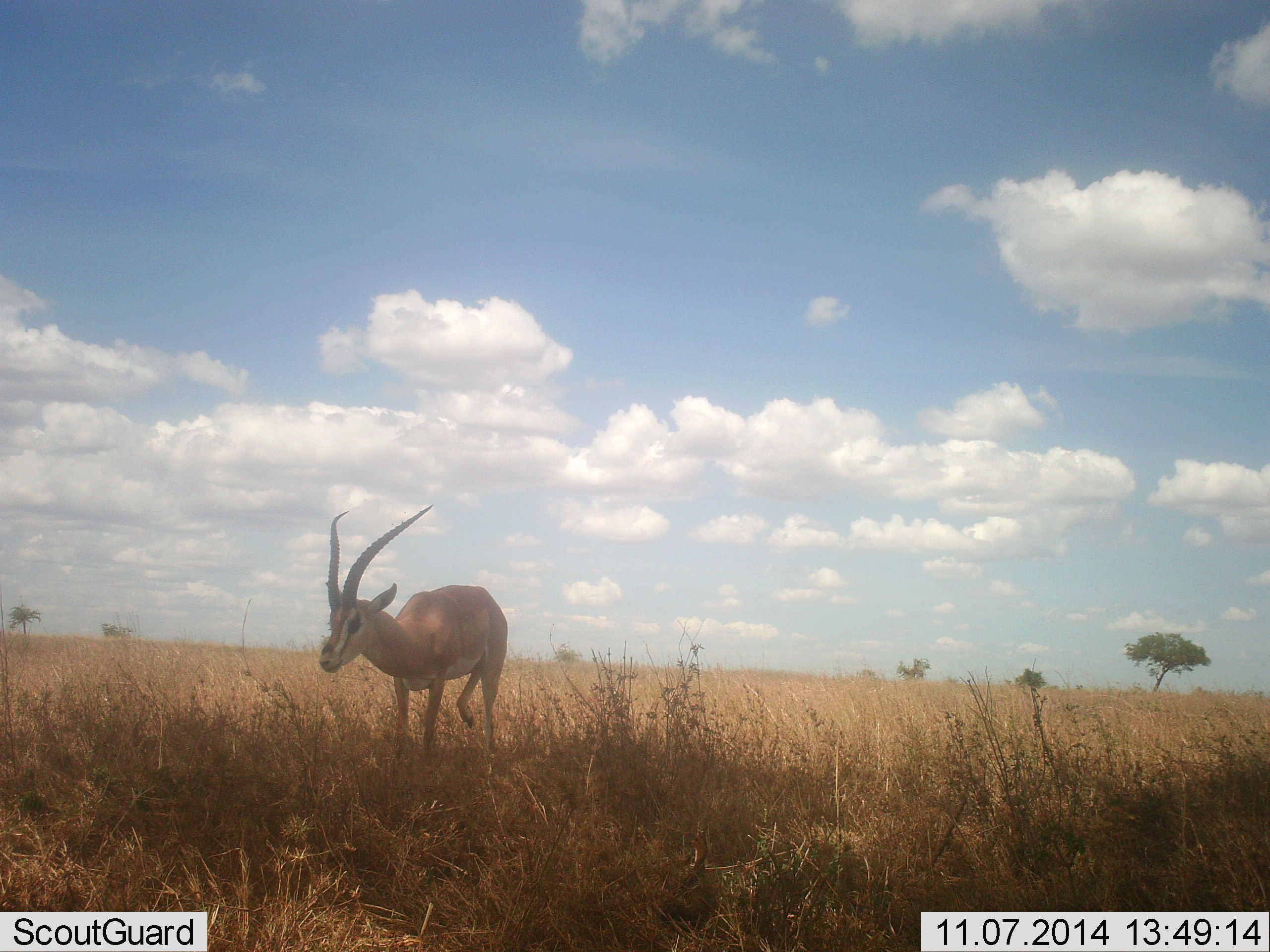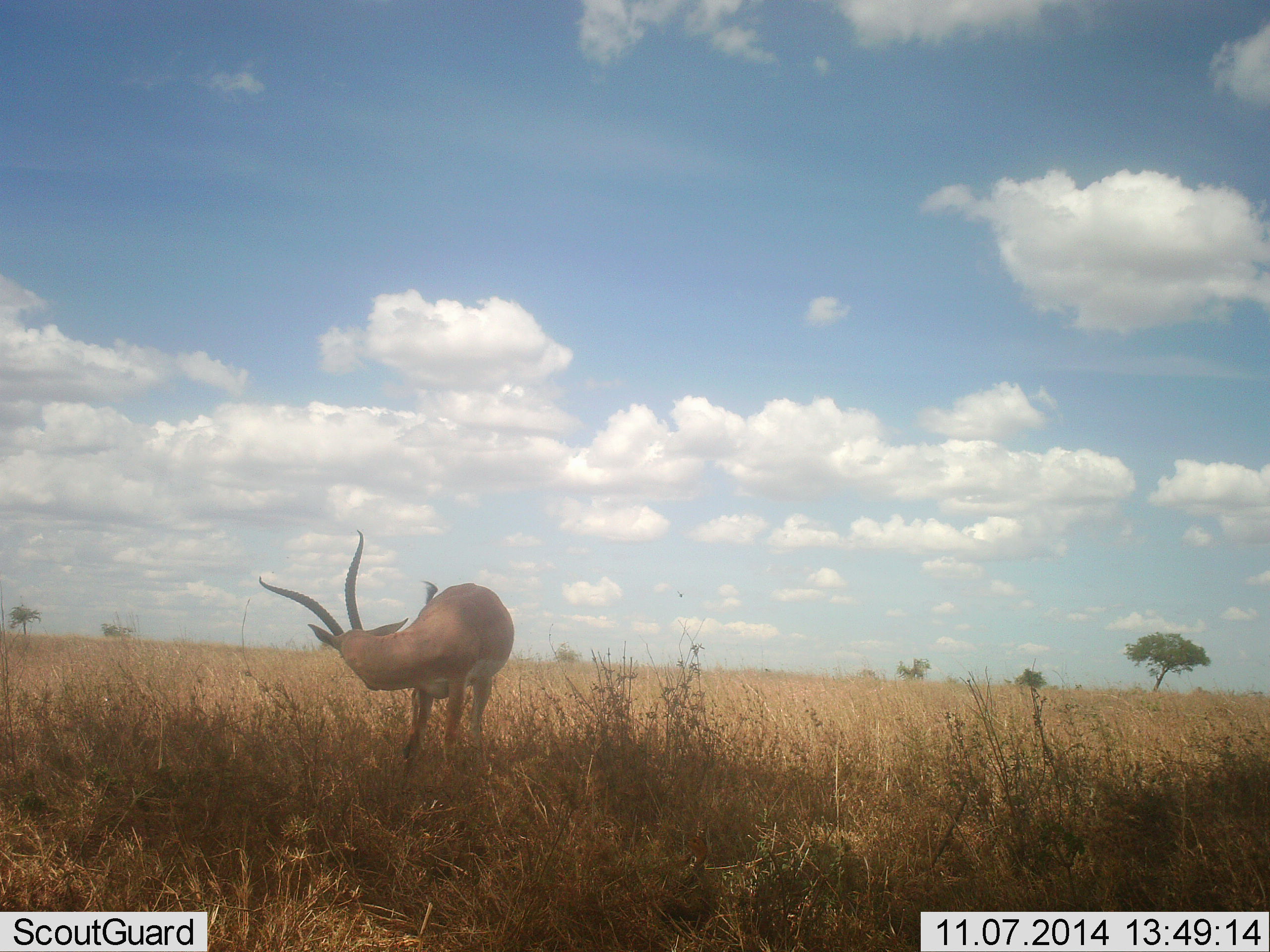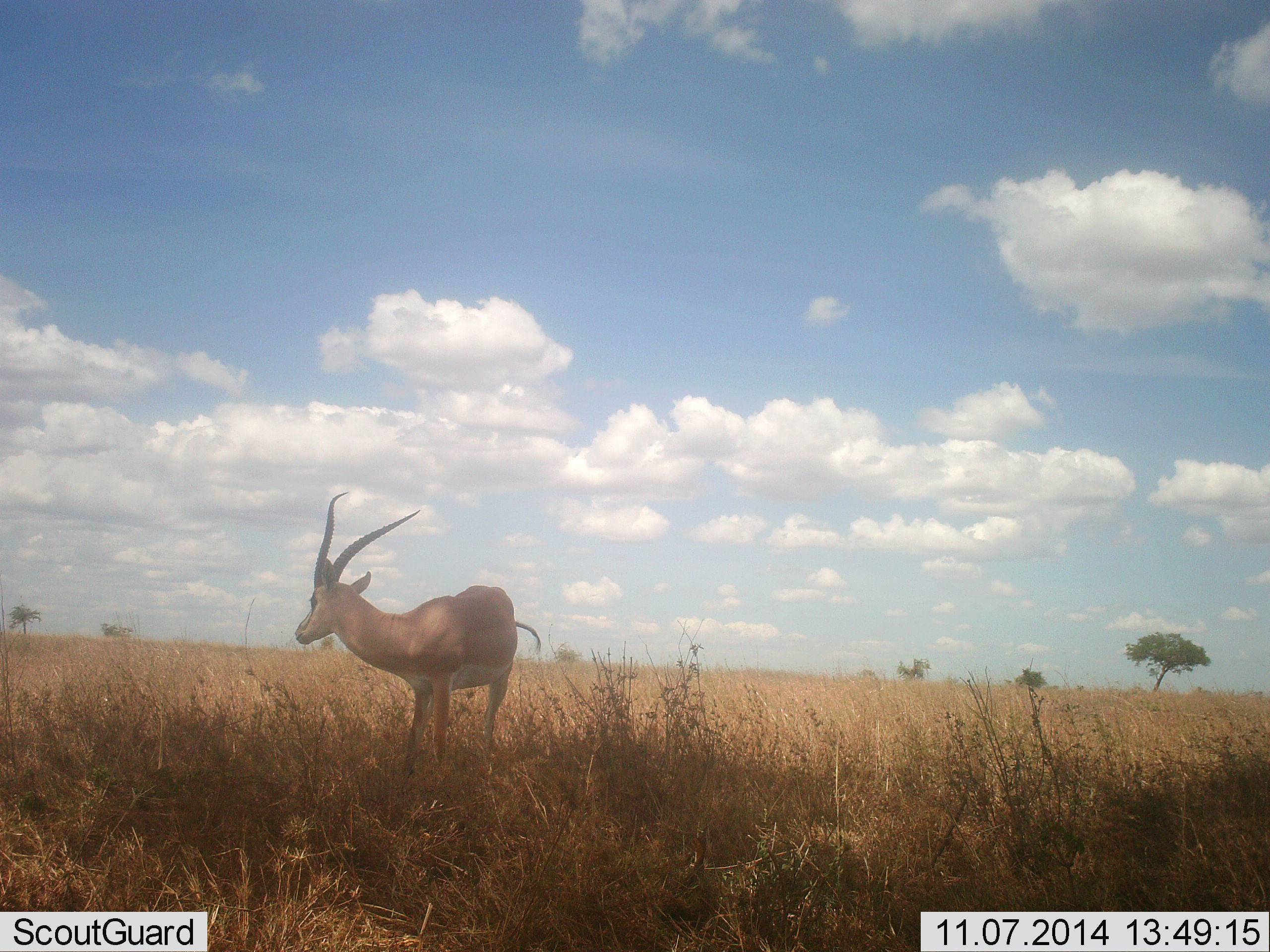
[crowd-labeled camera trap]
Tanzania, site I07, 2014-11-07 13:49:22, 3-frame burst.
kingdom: Animalia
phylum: Chordata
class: Mammalia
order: Artiodactyla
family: Bovidae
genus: Nanger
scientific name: Nanger granti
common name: grant's gazelle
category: gazellegrants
Gazellegrants (grant's gazelle) (Nanger granti), count 1. Behavior (volunteer vote fractions): standing 80%, resting 0%, moving 10%, interacting 10%. Young present (vote fraction): 0%. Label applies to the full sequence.